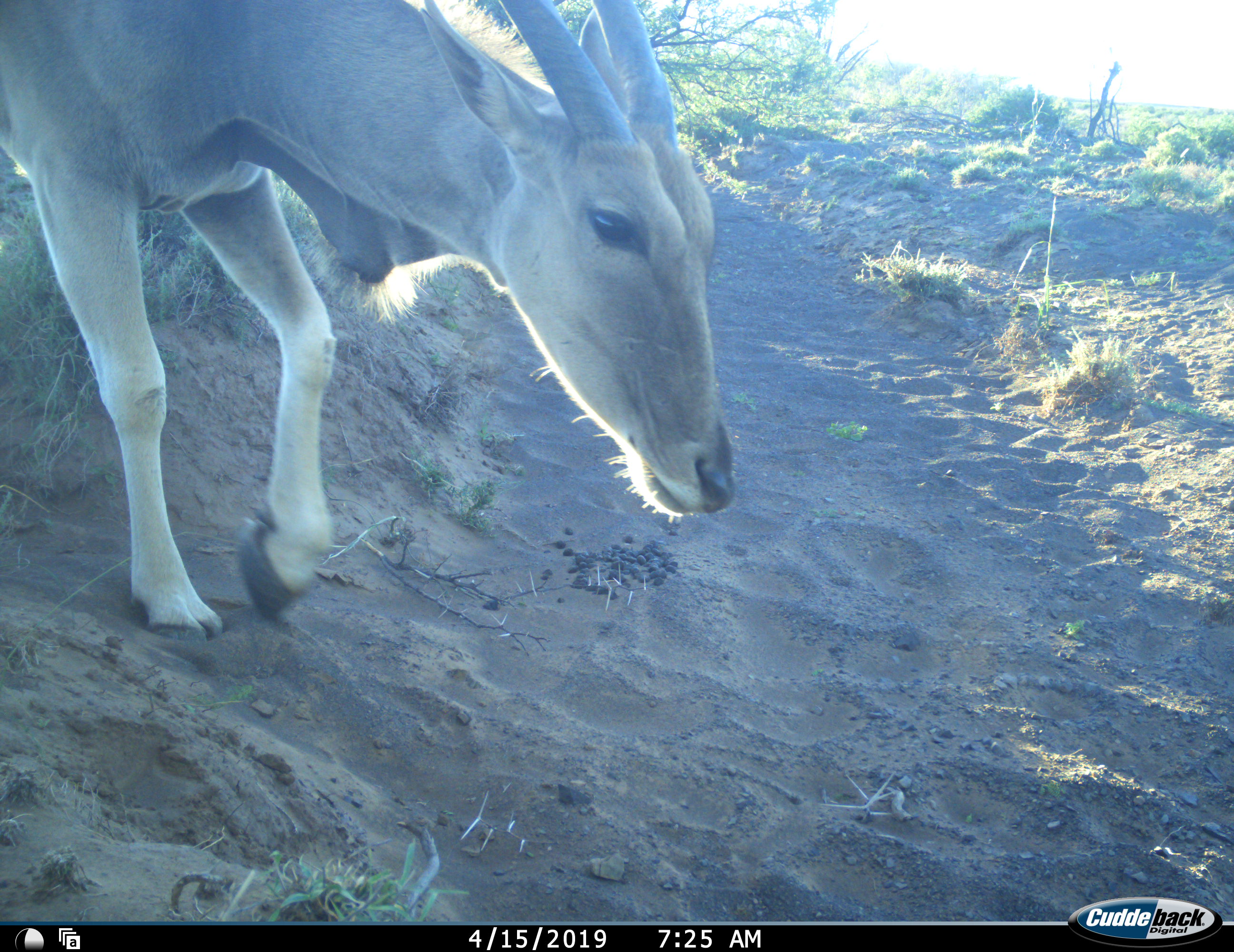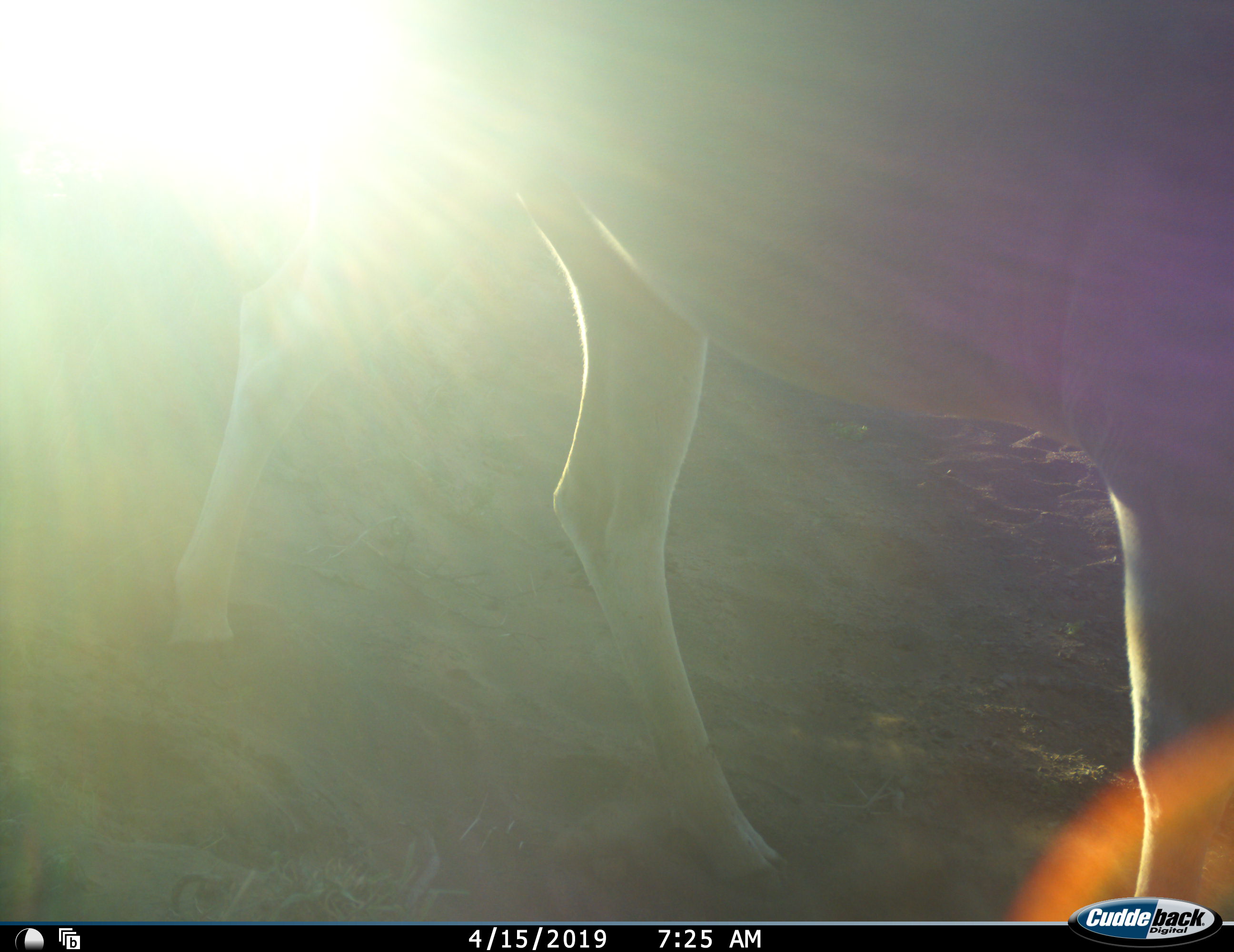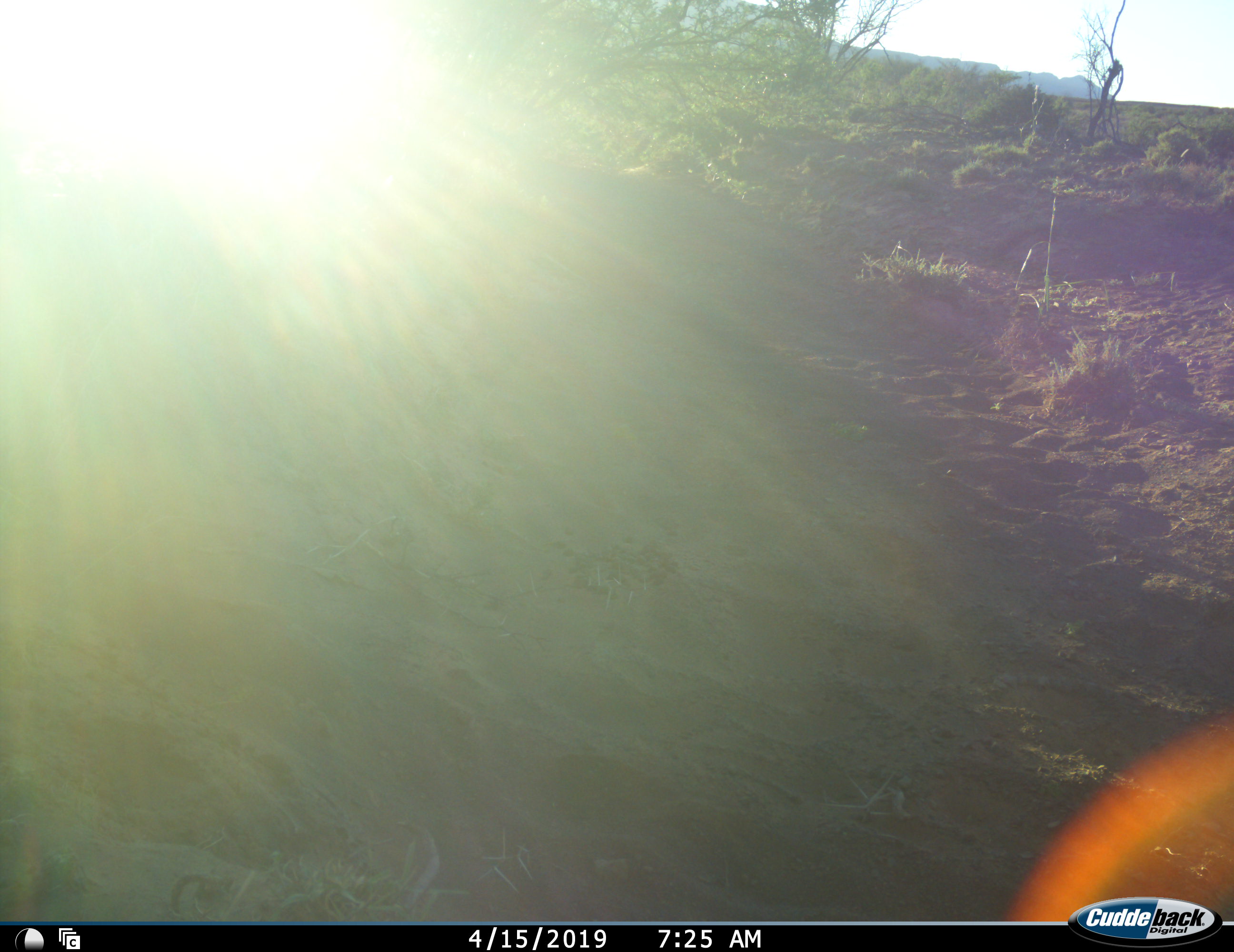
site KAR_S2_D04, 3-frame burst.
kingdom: Animalia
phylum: Chordata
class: Mammalia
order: Artiodactyla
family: Bovidae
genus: Tragelaphus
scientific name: Tragelaphus oryx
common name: eland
Eland (Tragelaphus oryx), count 1. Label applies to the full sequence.